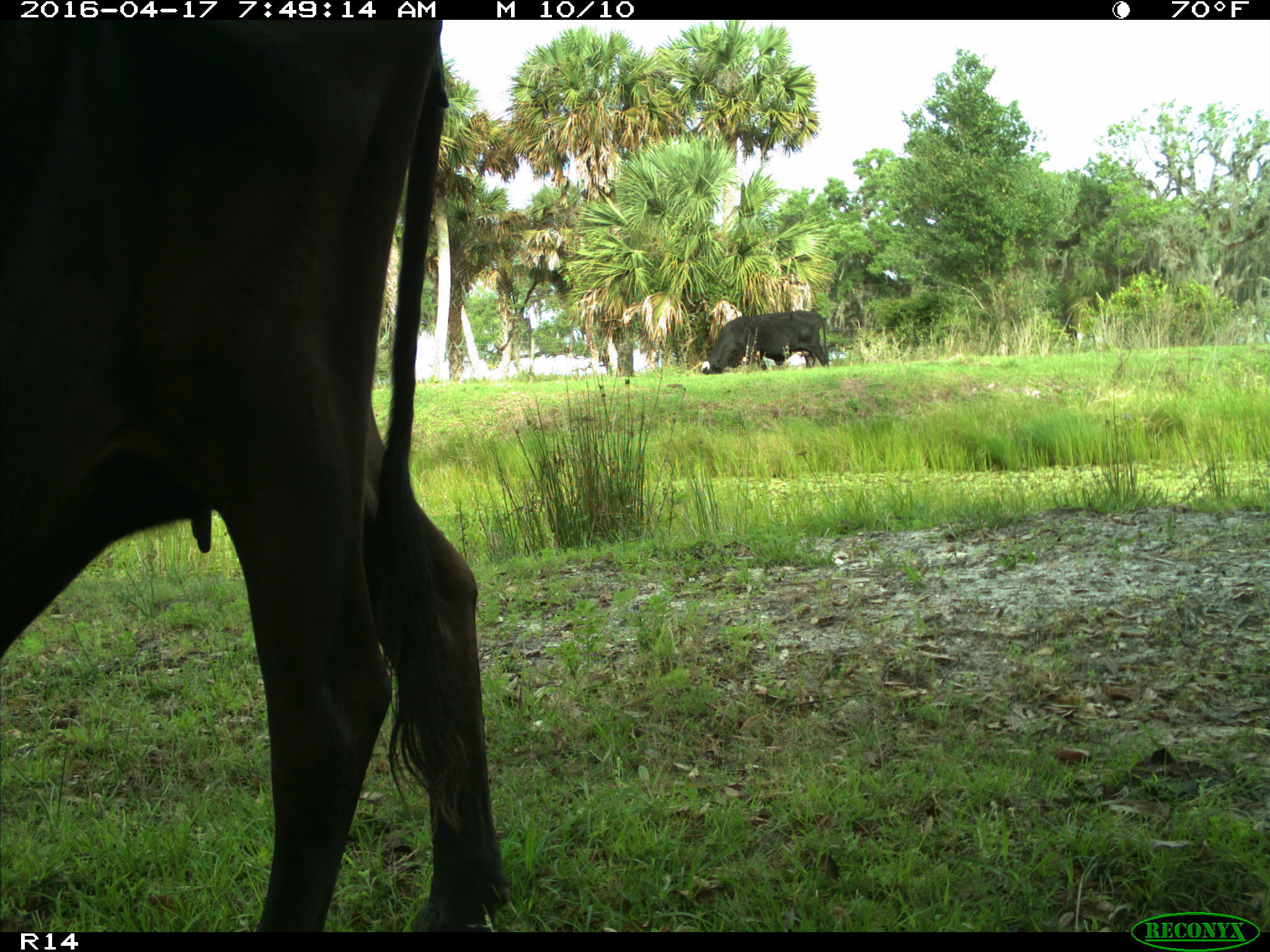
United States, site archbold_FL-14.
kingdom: Animalia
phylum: Chordata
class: Mammalia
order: Artiodactyla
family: Bovidae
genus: Bos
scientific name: Bos taurus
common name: domestic cow